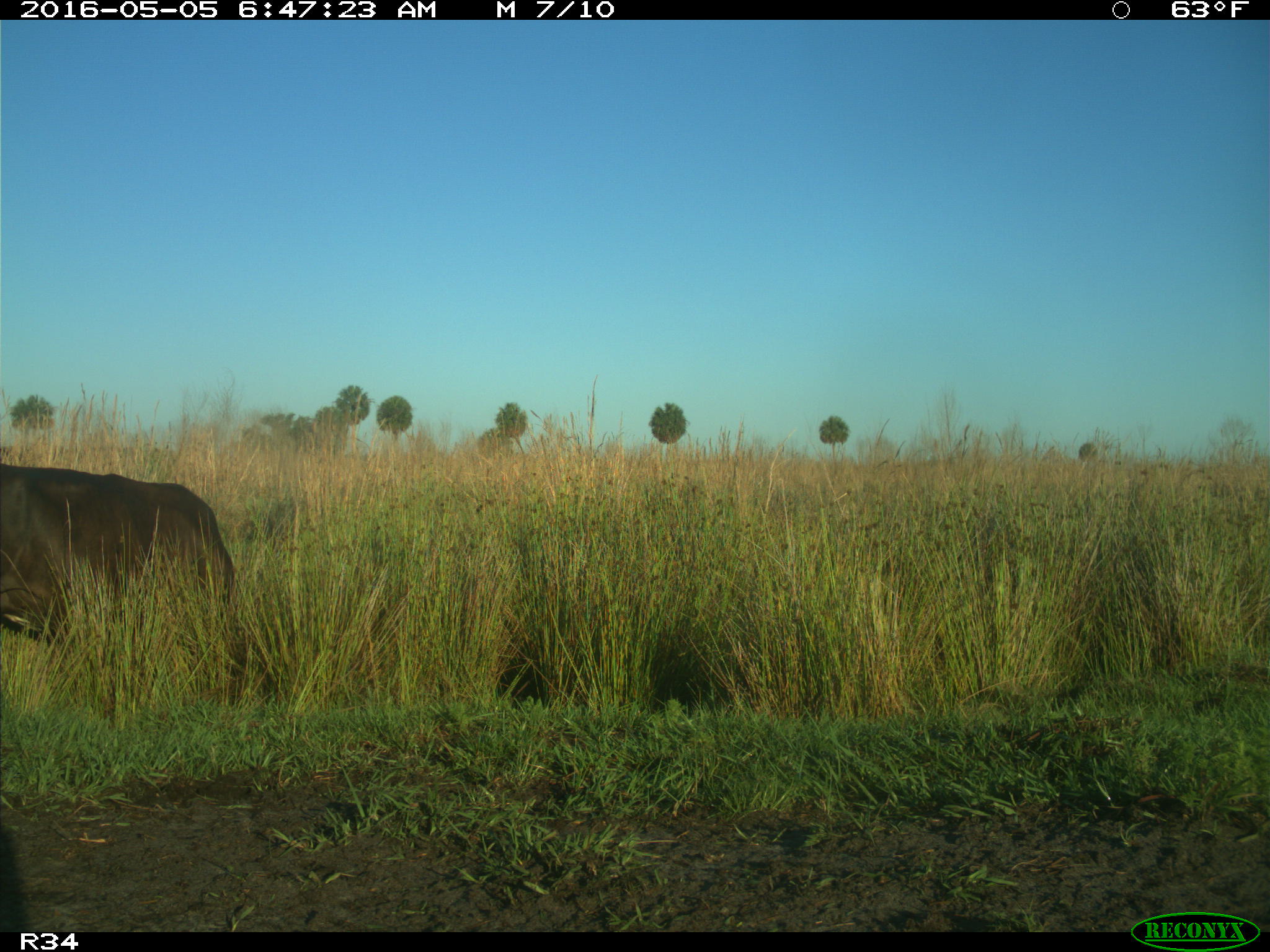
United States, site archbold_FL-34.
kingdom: Animalia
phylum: Chordata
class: Mammalia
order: Artiodactyla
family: Bovidae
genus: Bos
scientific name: Bos taurus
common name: domestic cow